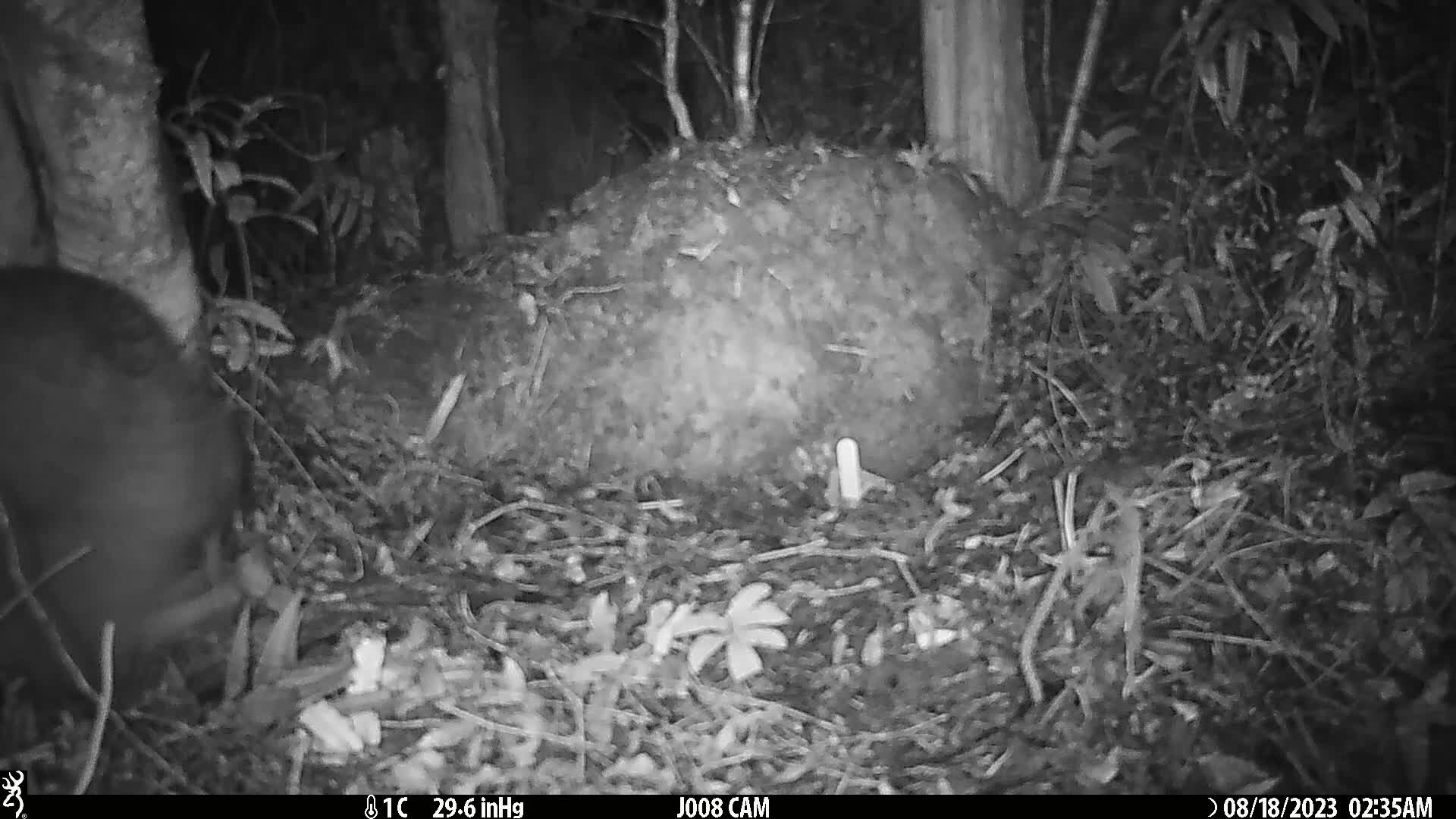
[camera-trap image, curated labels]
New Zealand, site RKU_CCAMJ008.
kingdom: Animalia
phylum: Chordata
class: Aves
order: Apterygiformes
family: Apterygidae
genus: Apteryx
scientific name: Apteryx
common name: kiwi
Kiwi (Apteryx).